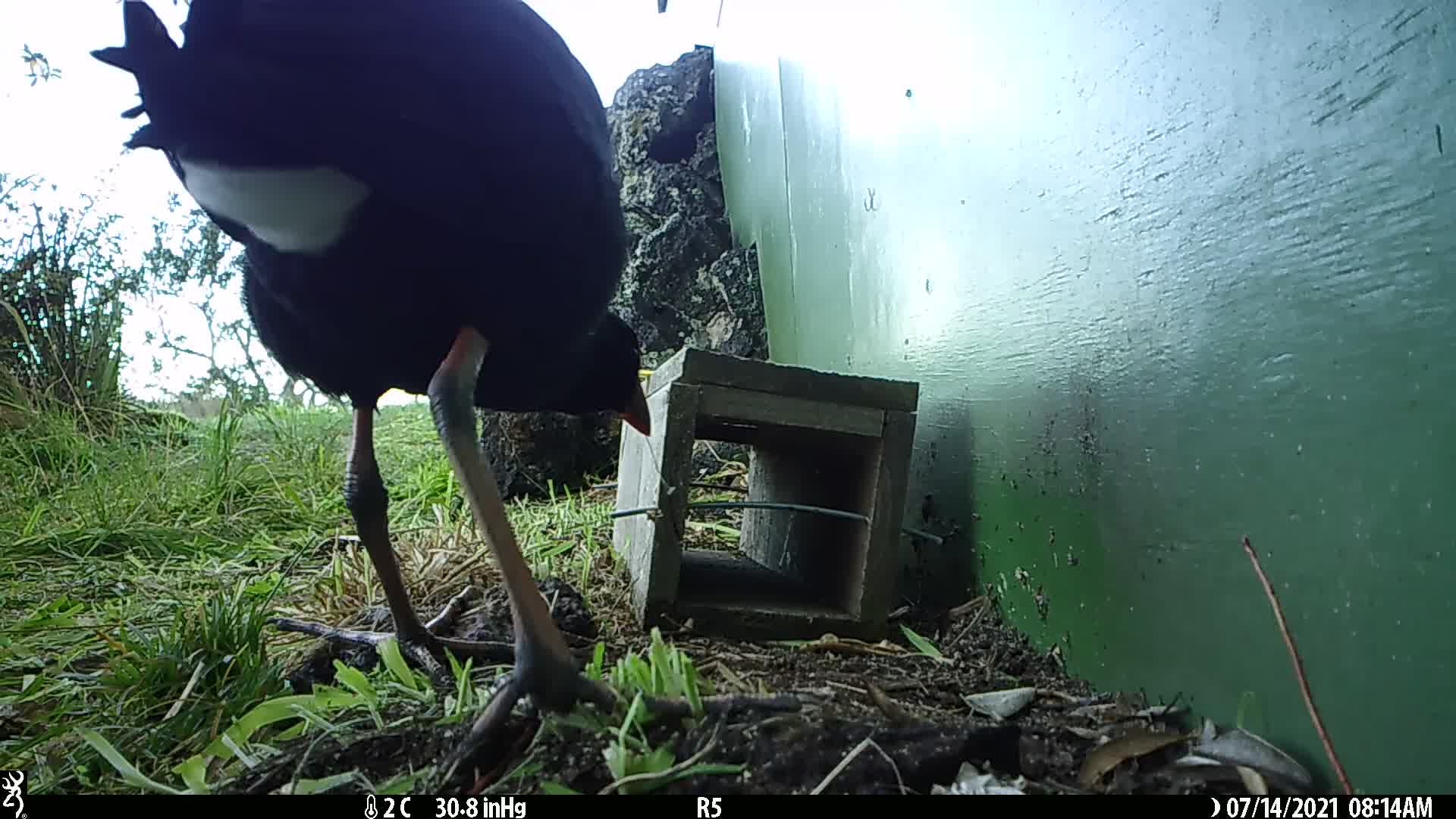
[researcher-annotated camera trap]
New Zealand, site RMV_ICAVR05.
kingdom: Animalia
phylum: Chordata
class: Aves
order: Gruiformes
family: Rallidae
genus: Porphyrio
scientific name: Porphyrio melanotus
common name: australasian swamphen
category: pukeko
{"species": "pukeko (australasian swamphen) (Porphyrio melanotus)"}